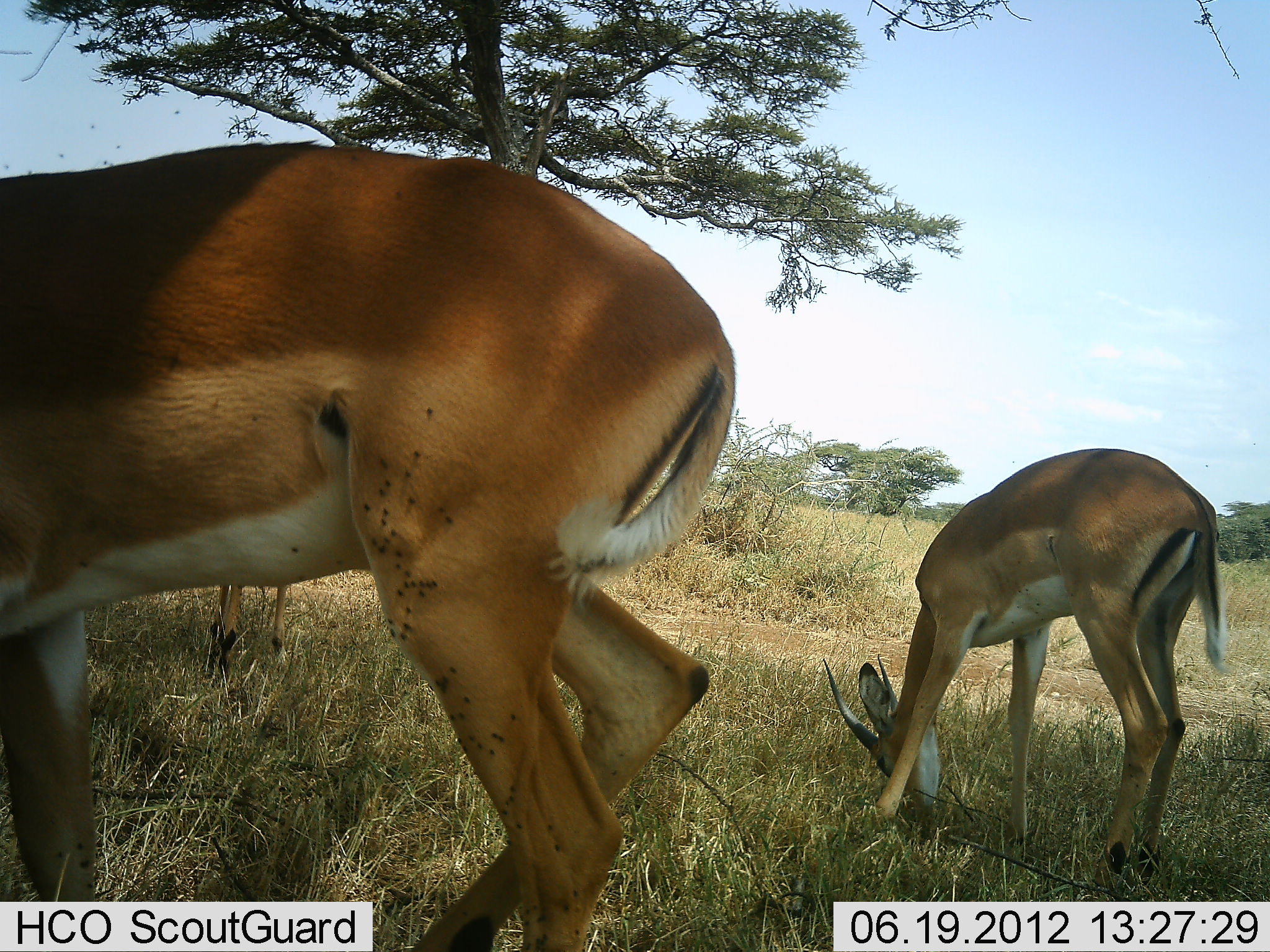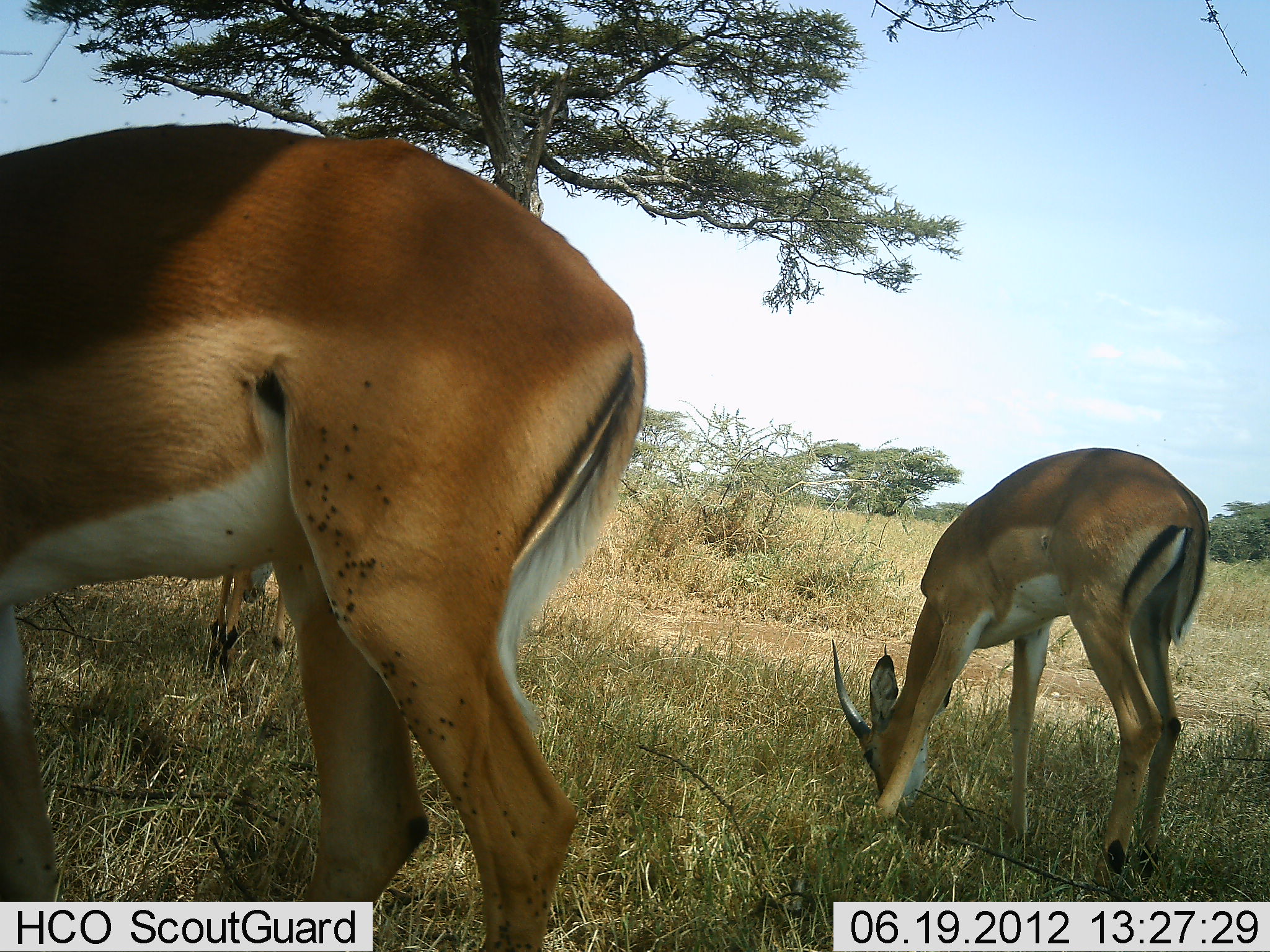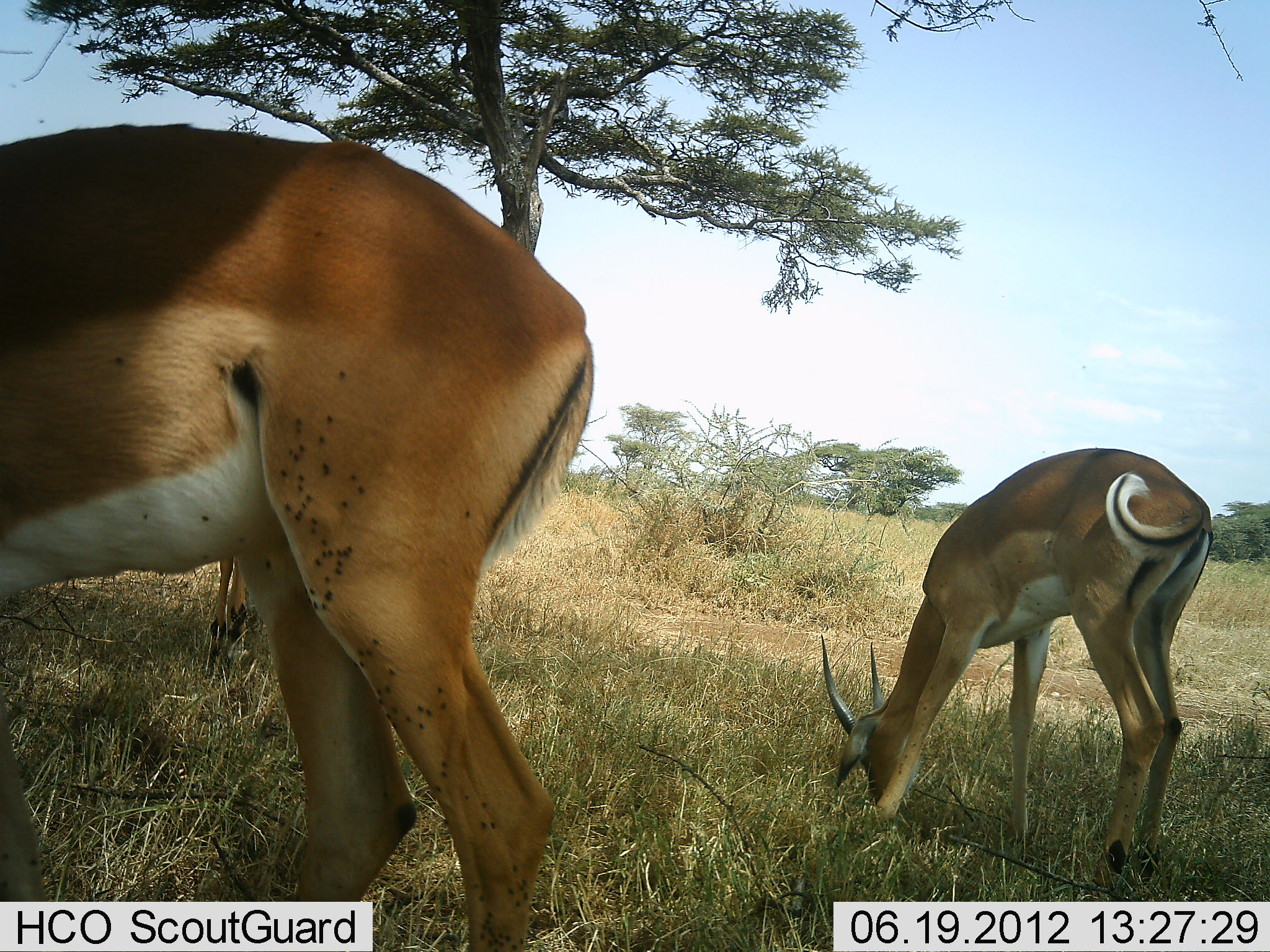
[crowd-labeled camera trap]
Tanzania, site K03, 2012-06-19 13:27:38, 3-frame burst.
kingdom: Animalia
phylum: Chordata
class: Mammalia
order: Artiodactyla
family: Bovidae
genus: Aepyceros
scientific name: Aepyceros melampus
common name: impala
Impala (Aepyceros melampus), count 2. Behavior (volunteer vote fractions): standing 20%, resting 0%, moving 10%, interacting 0%. Young present (vote fraction): 0%. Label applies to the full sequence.